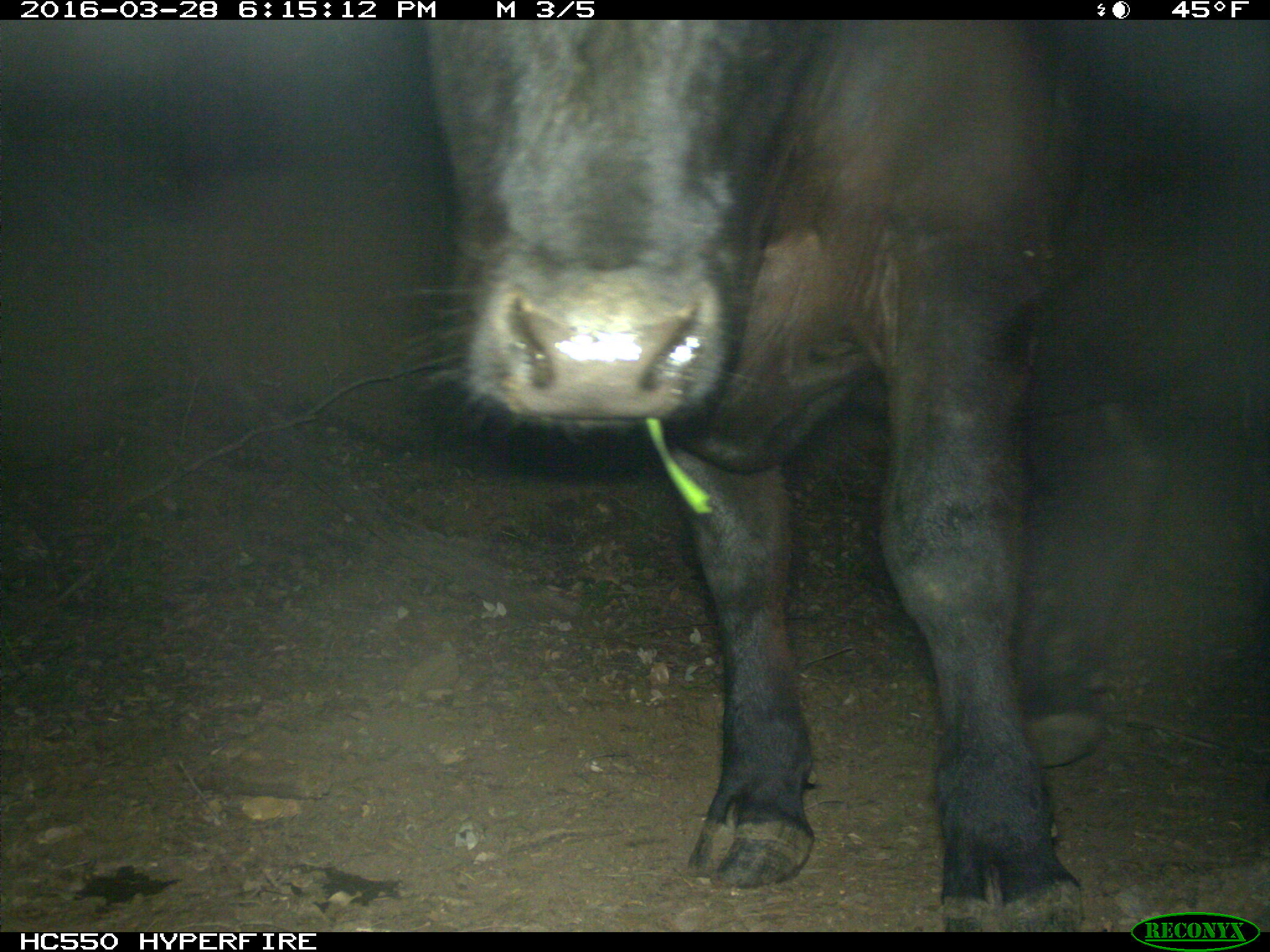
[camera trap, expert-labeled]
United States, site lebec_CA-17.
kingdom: Animalia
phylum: Chordata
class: Mammalia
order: Artiodactyla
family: Bovidae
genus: Bos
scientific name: Bos taurus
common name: domestic cow